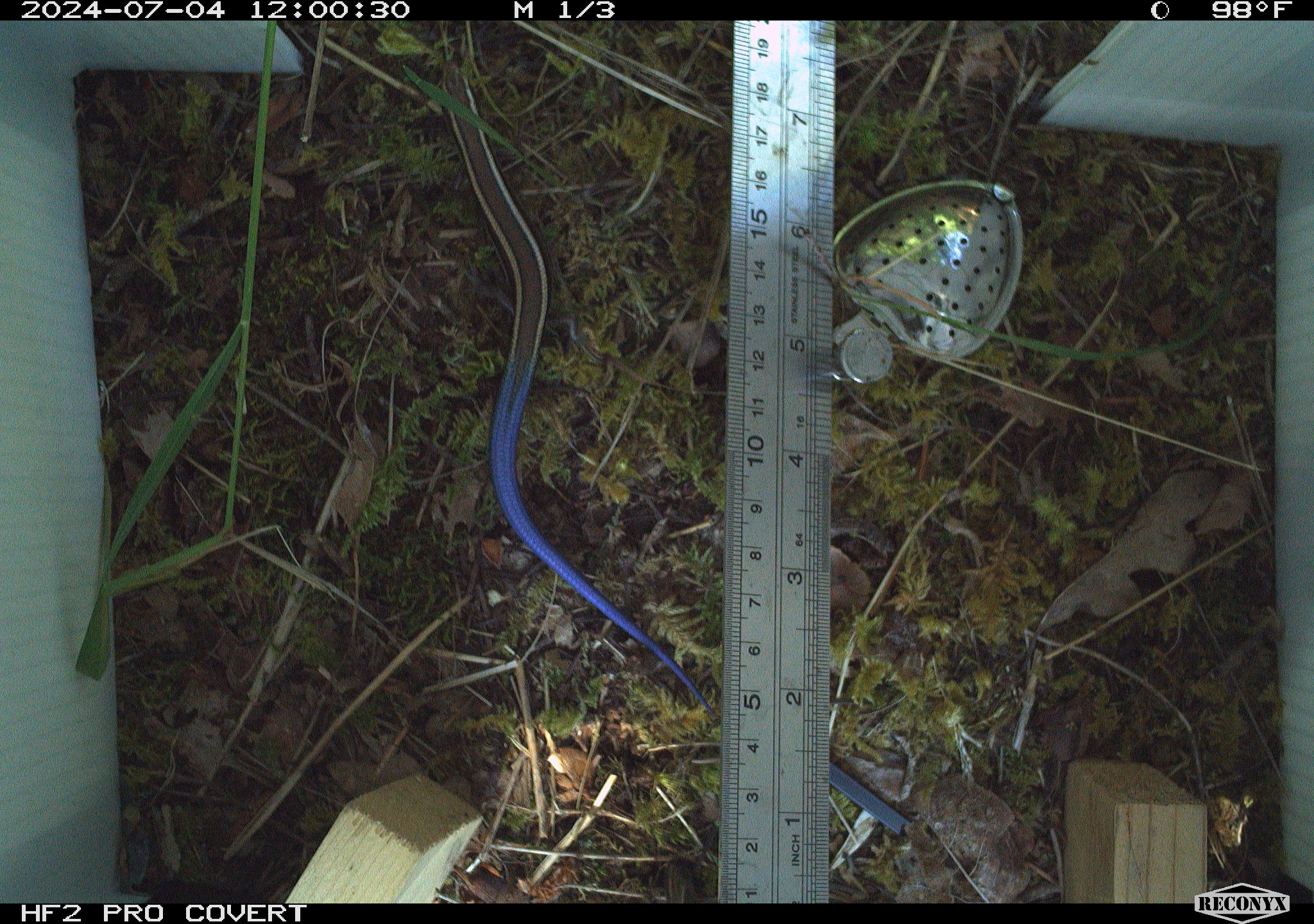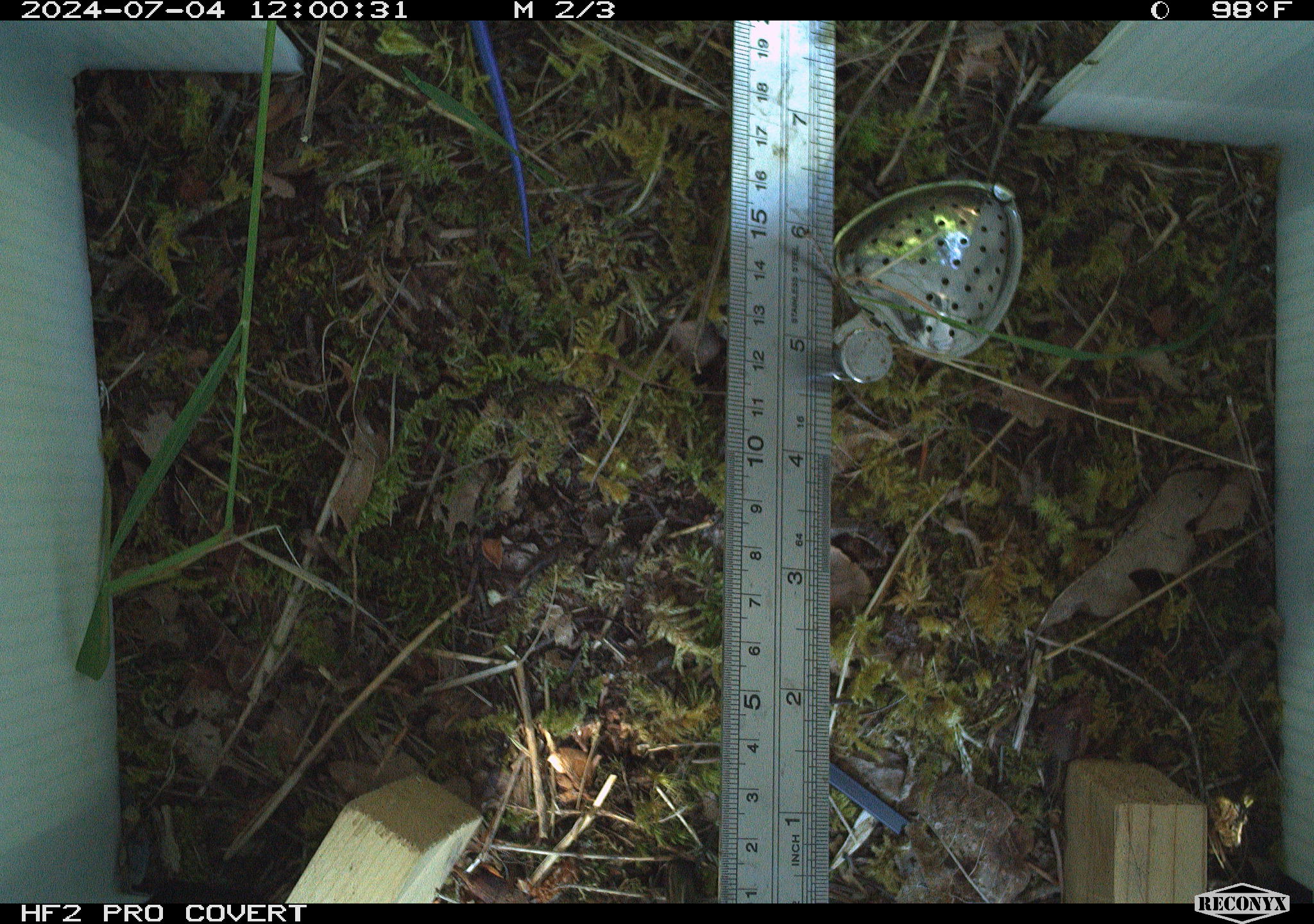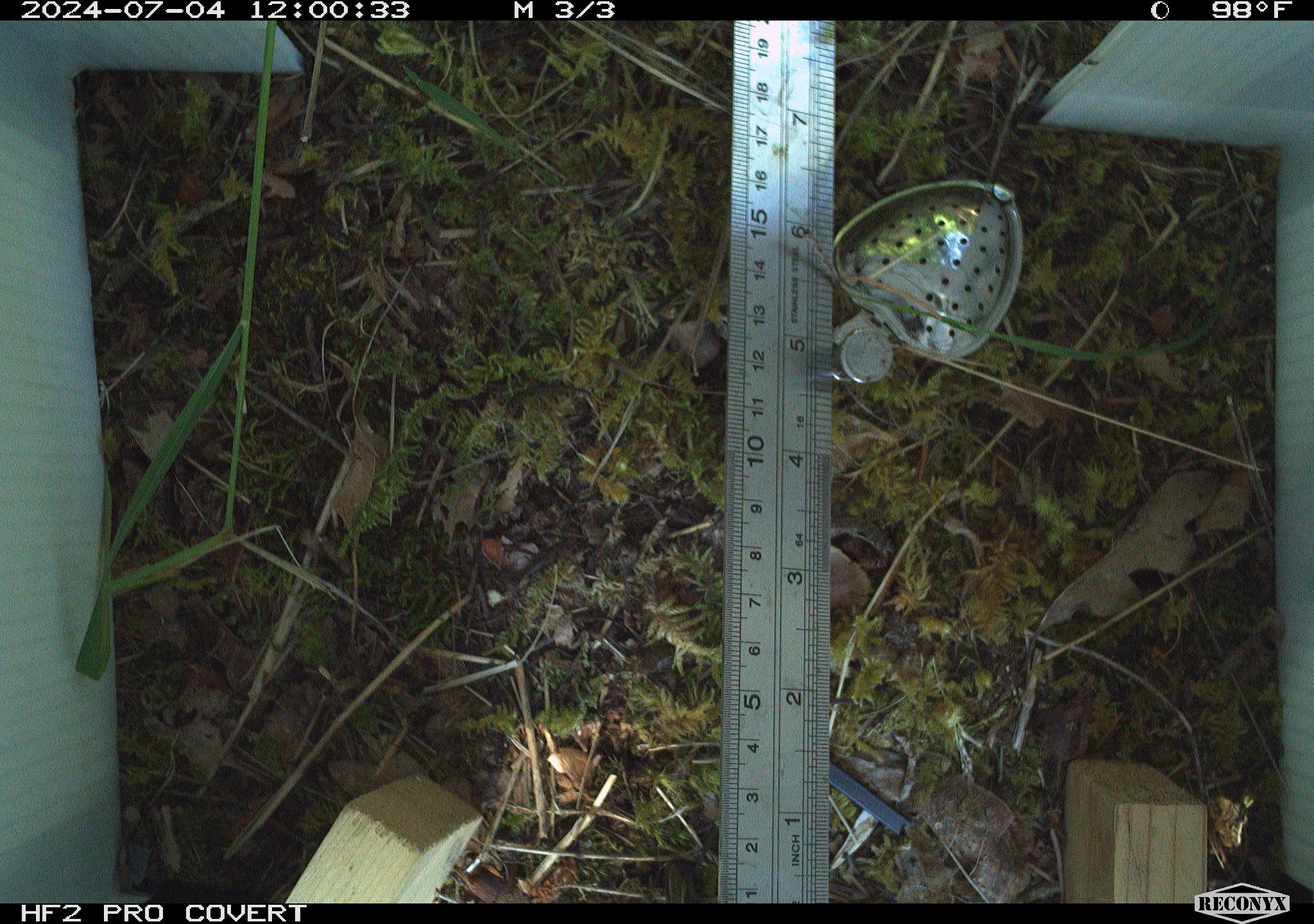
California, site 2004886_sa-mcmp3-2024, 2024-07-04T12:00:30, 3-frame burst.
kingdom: Animalia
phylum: Chordata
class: Reptilia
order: Squamata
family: Scincidae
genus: Plestiodon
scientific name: Plestiodon skiltonianus skiltonianus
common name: skilton's skink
Skilton's skink (Plestiodon skiltonianus skiltonianus).